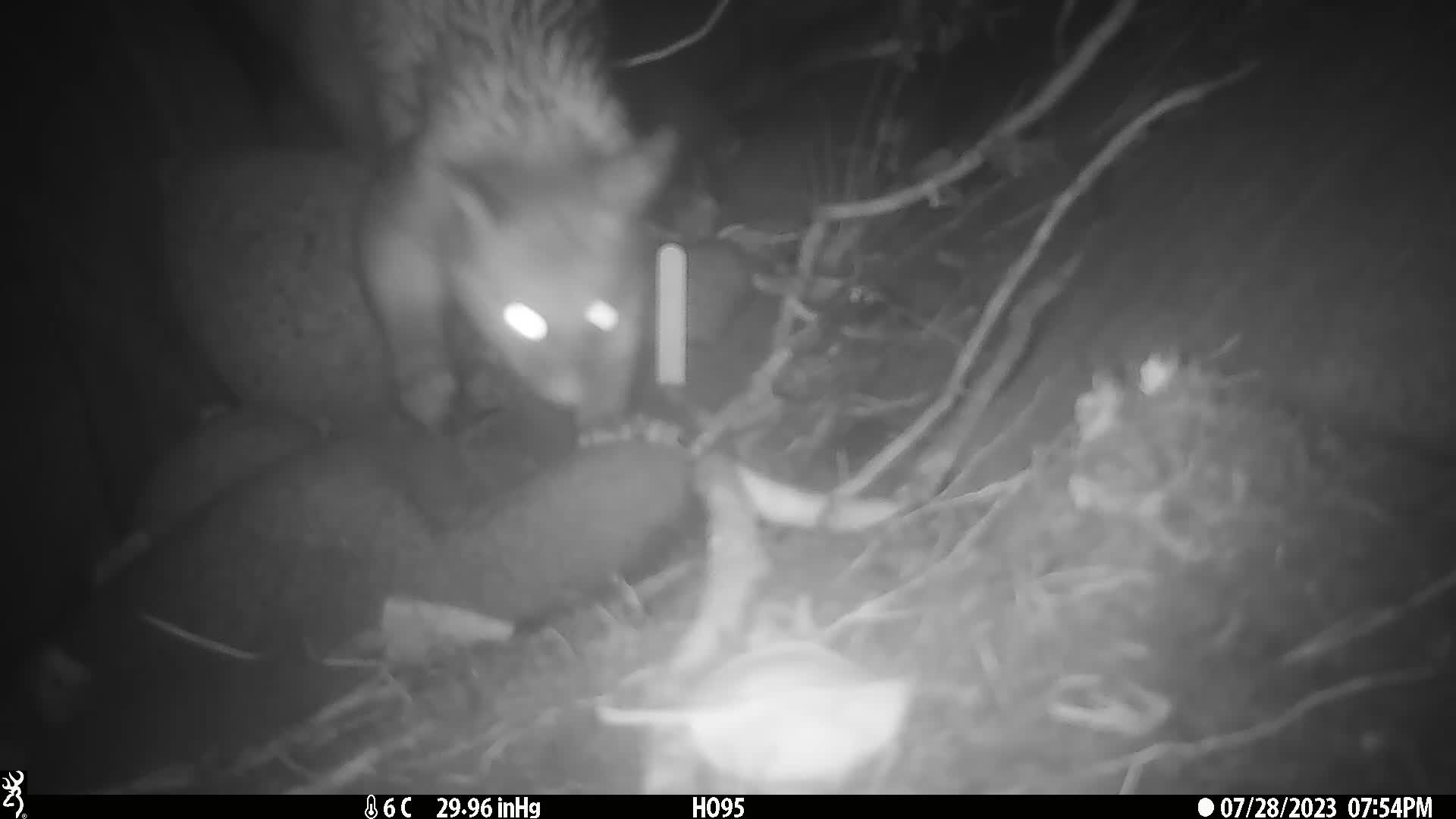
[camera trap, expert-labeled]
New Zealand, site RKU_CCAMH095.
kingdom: Animalia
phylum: Chordata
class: Mammalia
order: Diprotodontia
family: Phalangeridae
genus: Trichosurus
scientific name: Trichosurus vulpecula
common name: common brushtail possum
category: possum